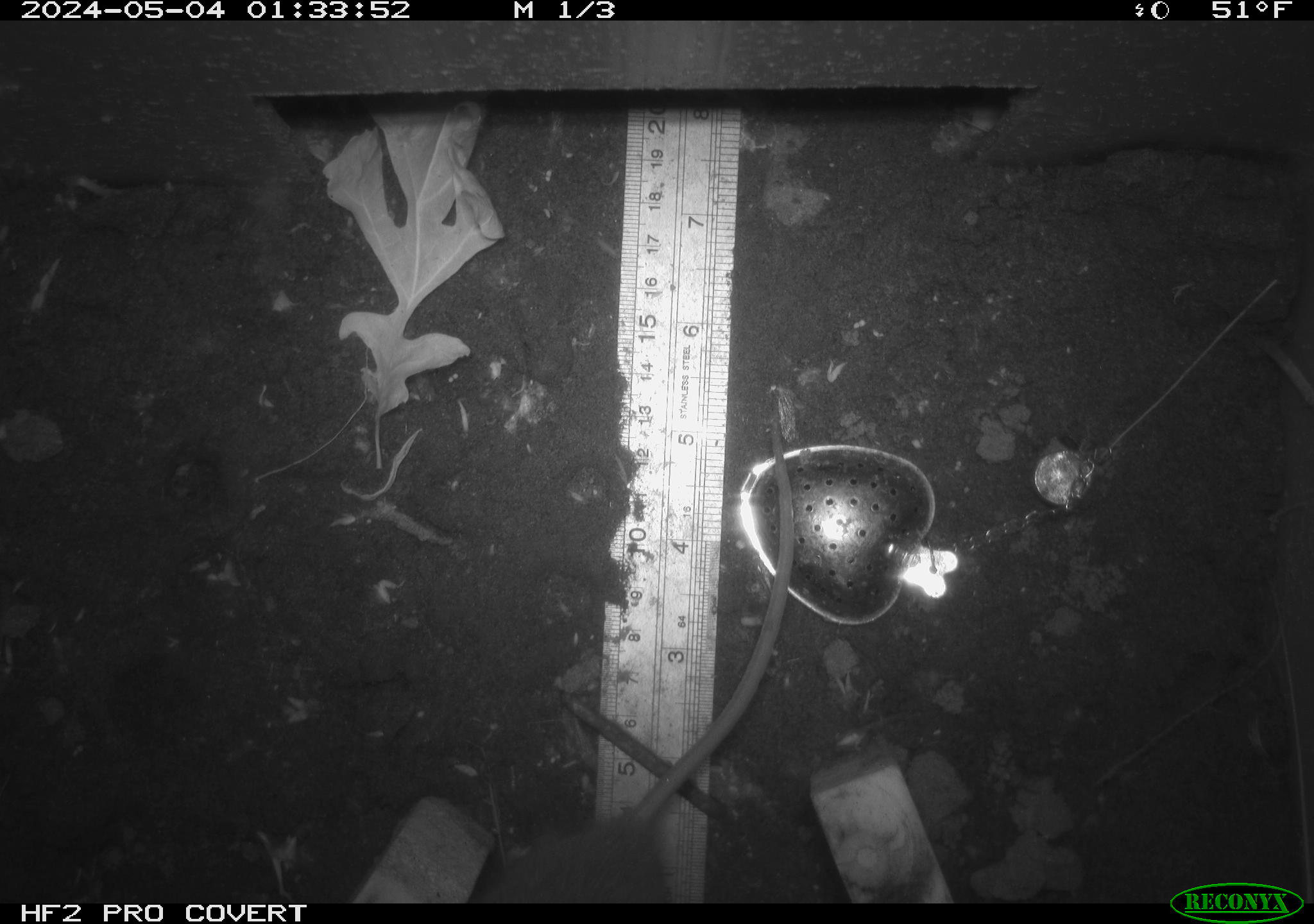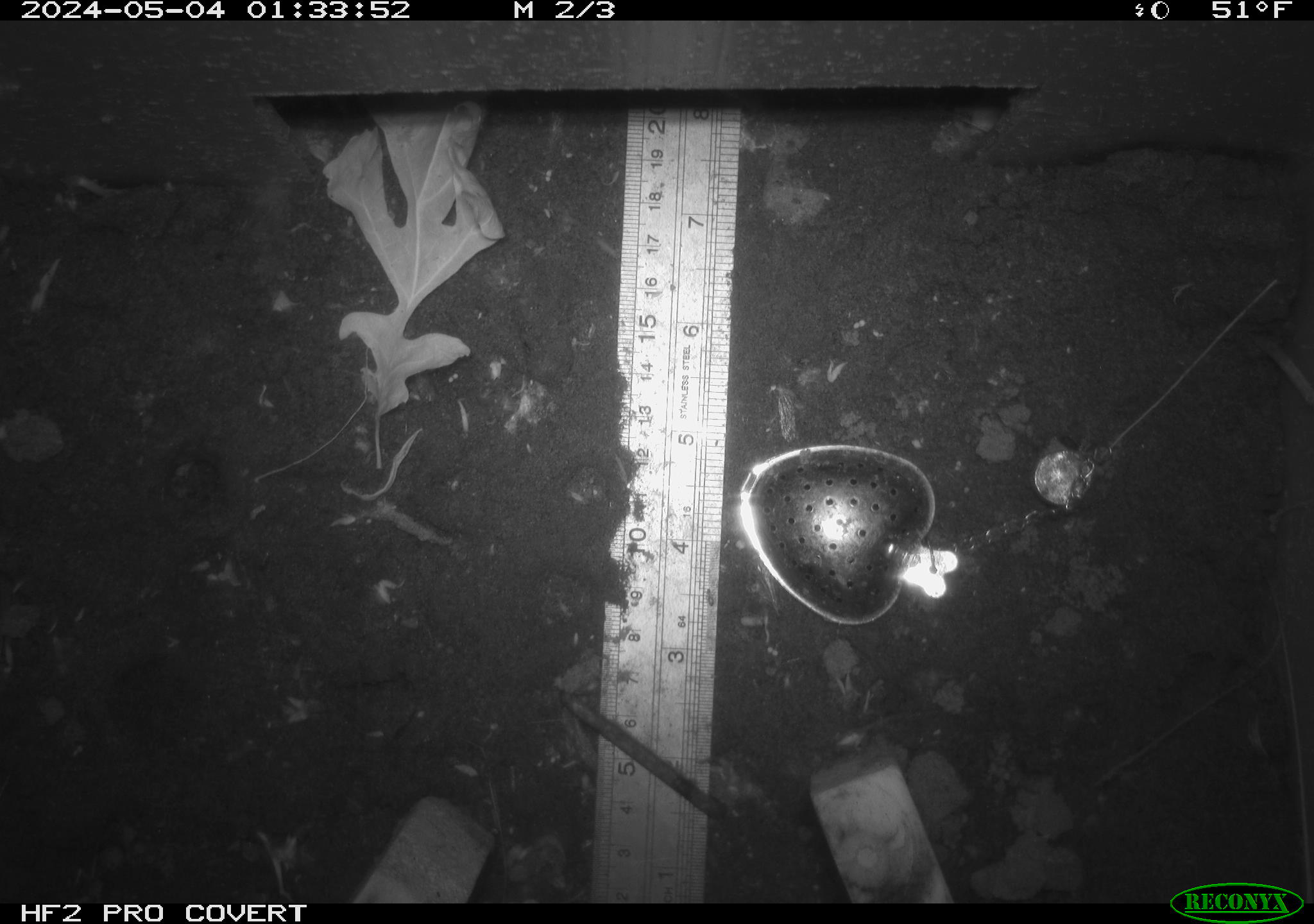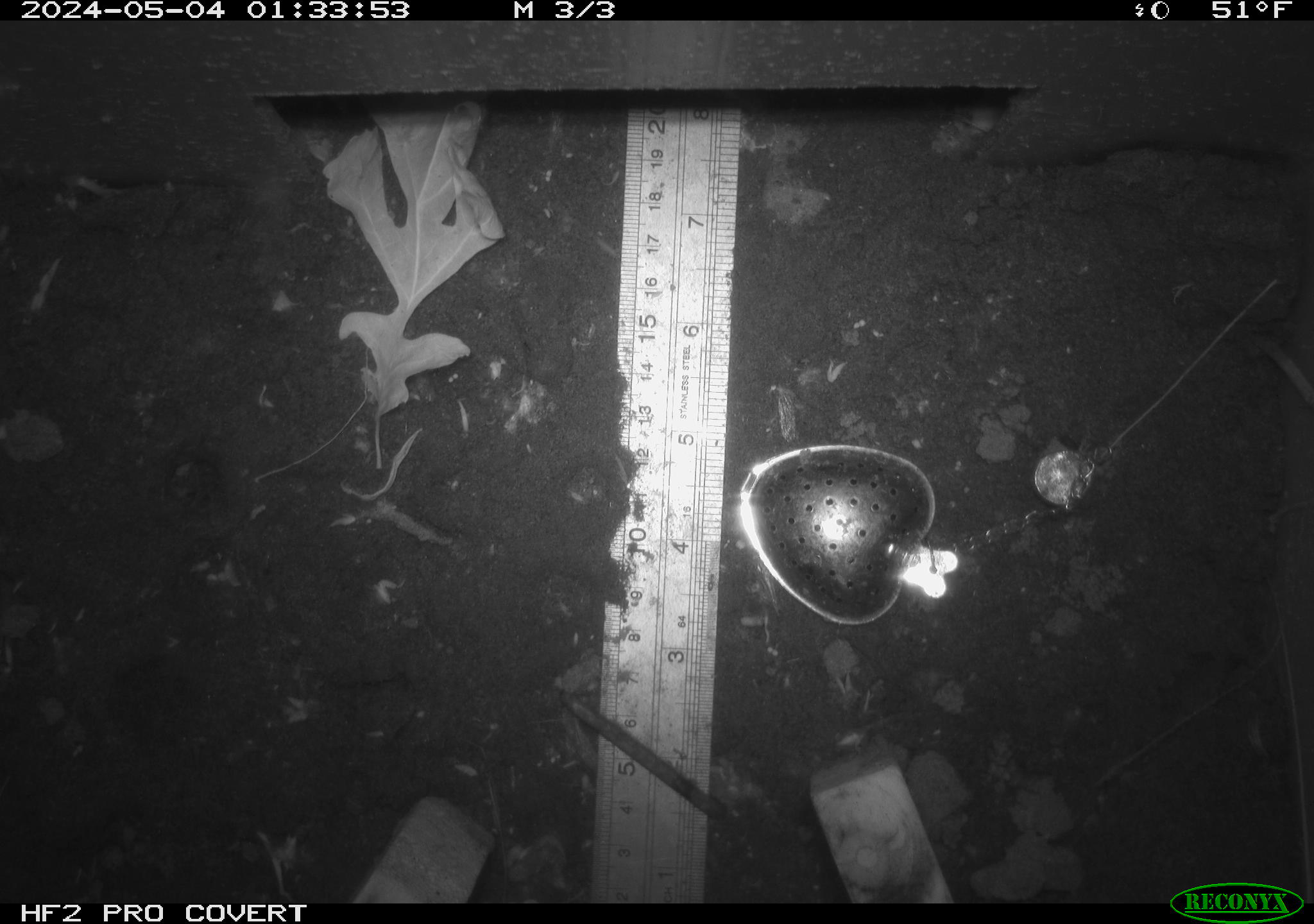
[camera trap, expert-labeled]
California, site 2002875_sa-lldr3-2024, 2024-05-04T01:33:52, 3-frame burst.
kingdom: Animalia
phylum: Chordata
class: Mammalia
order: Rodentia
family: Muridae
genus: Rattus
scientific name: Rattus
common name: rat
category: rattus species